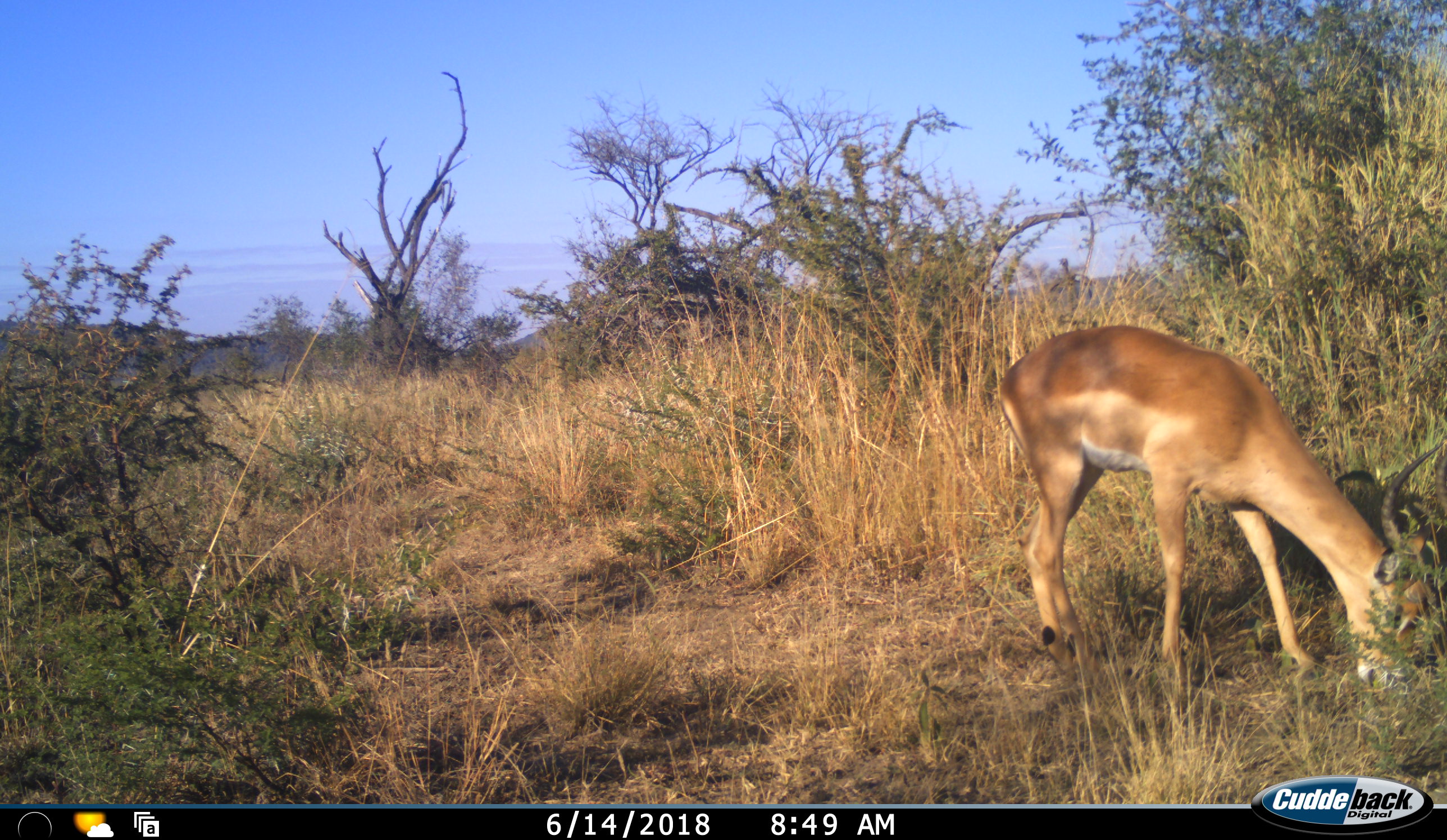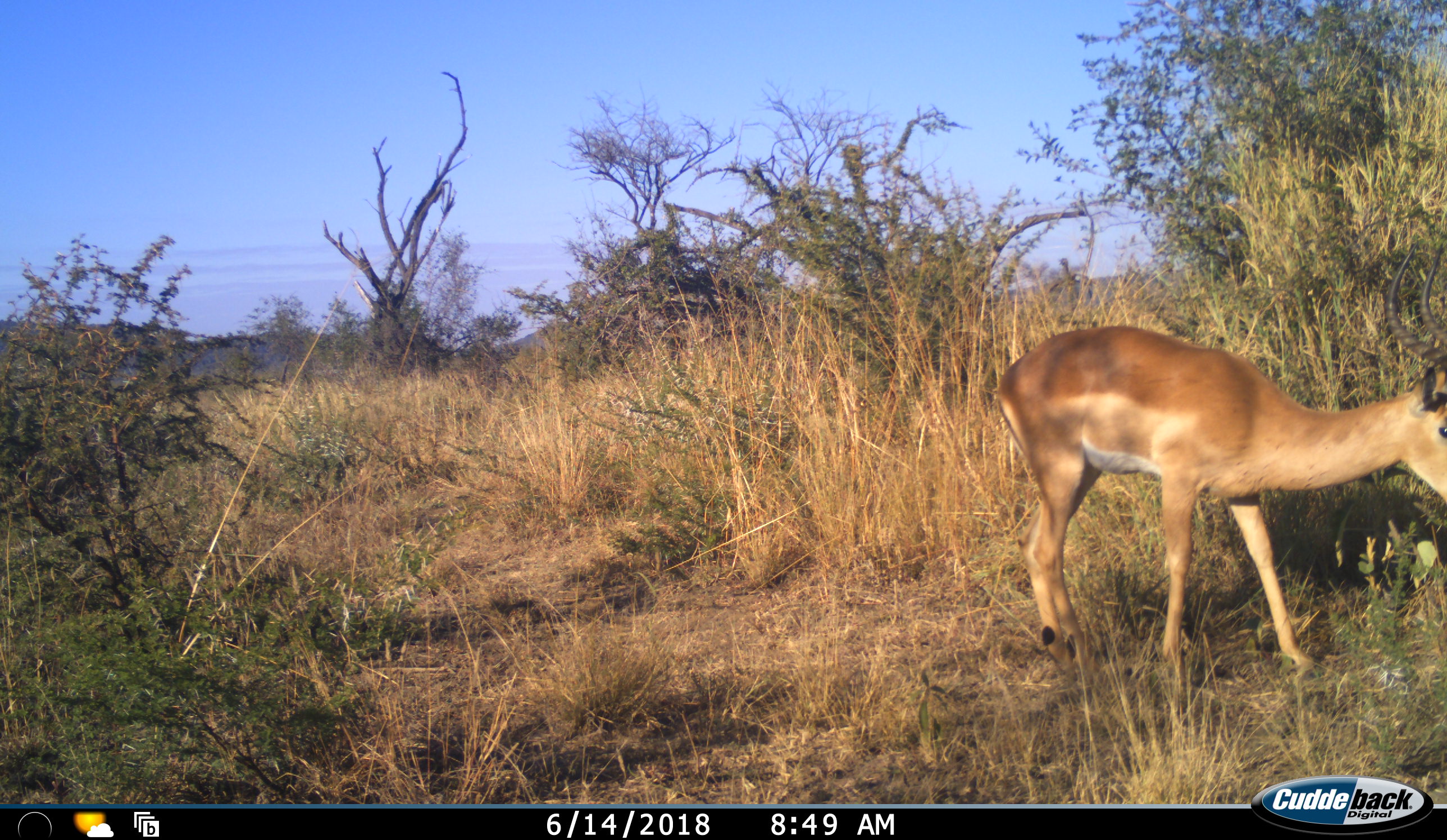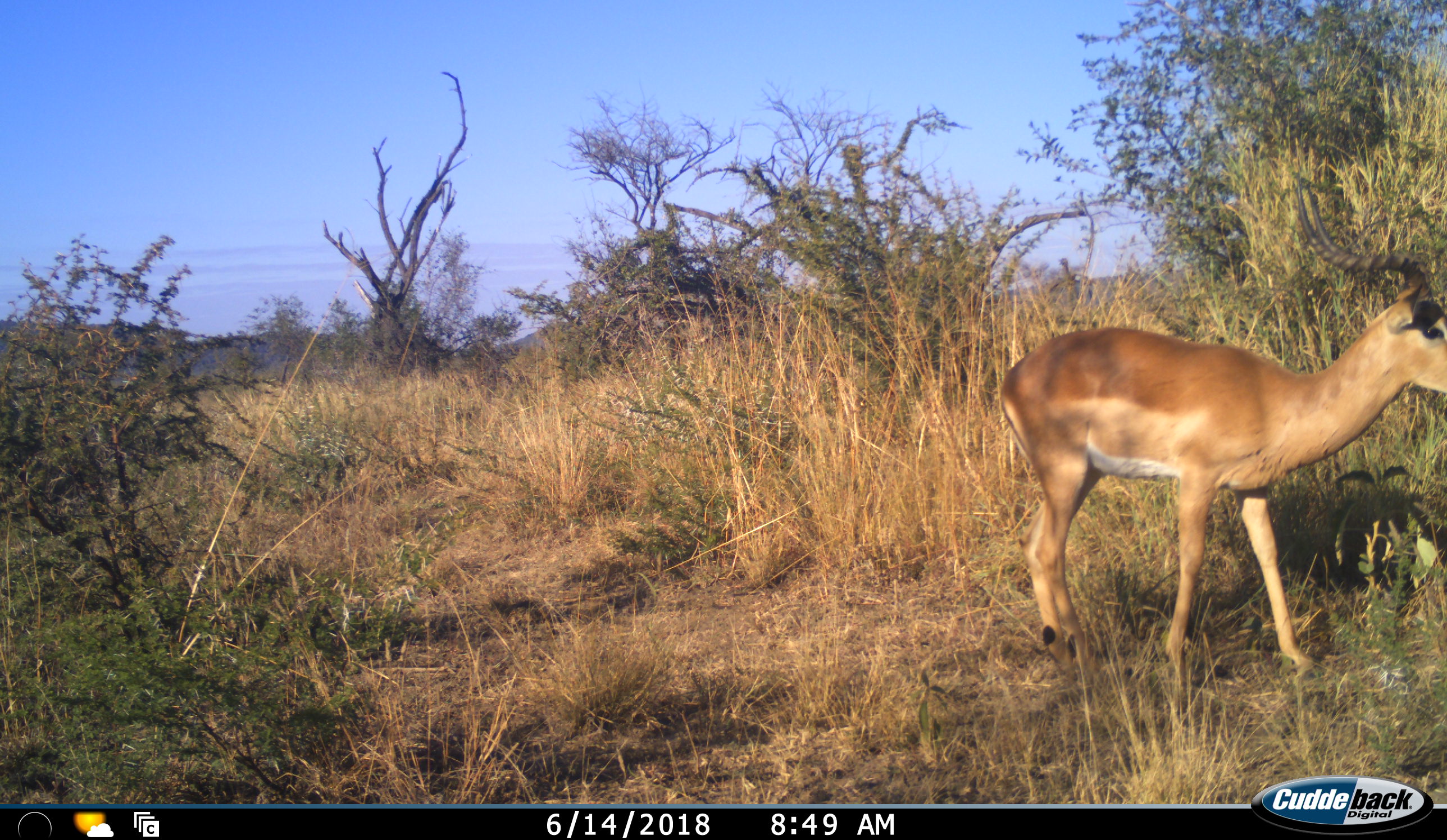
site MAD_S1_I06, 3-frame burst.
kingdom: Animalia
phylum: Chordata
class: Mammalia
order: Artiodactyla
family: Bovidae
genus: Aepyceros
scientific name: Aepyceros melampus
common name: impala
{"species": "impala (Aepyceros melampus)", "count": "1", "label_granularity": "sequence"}